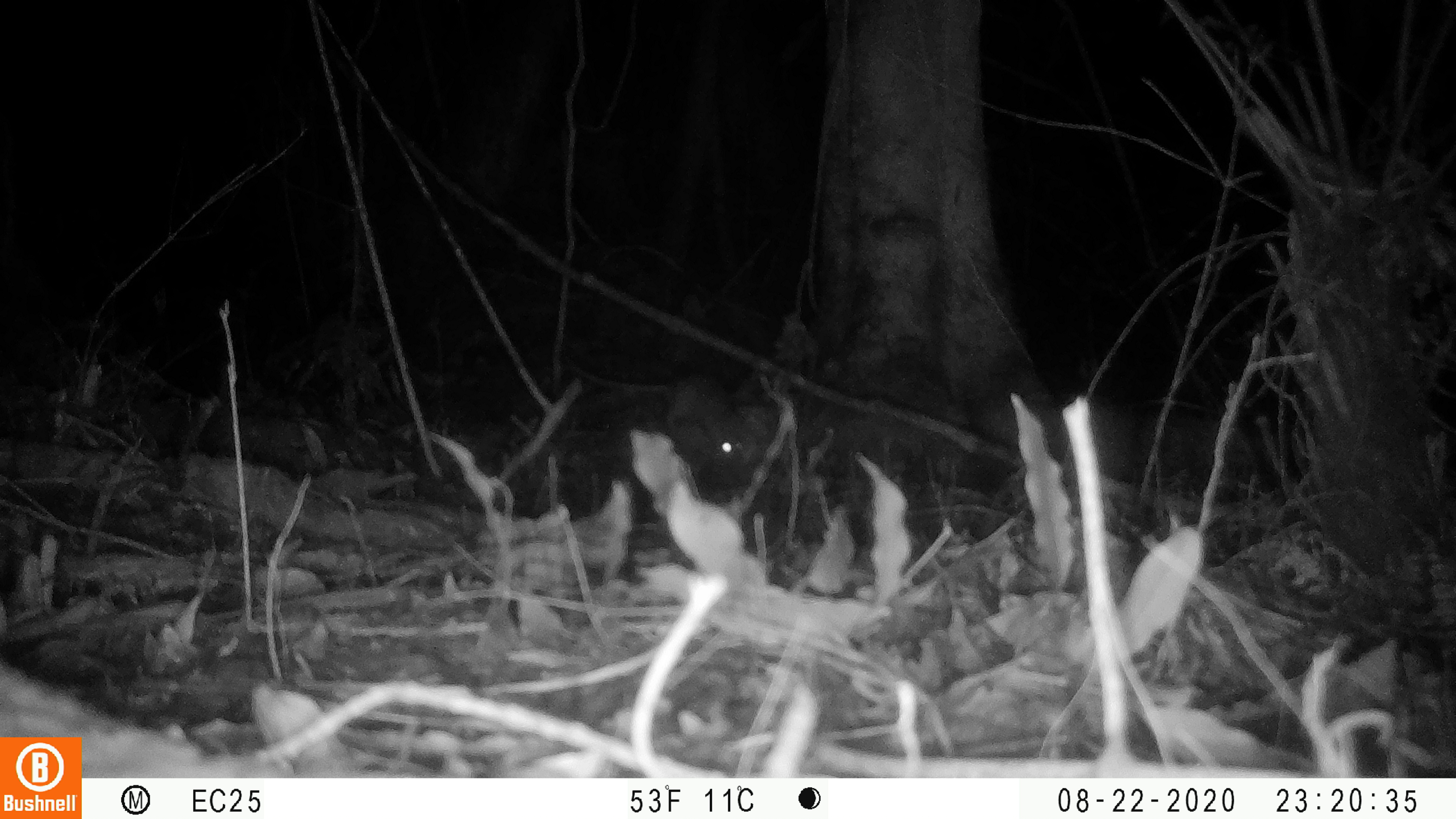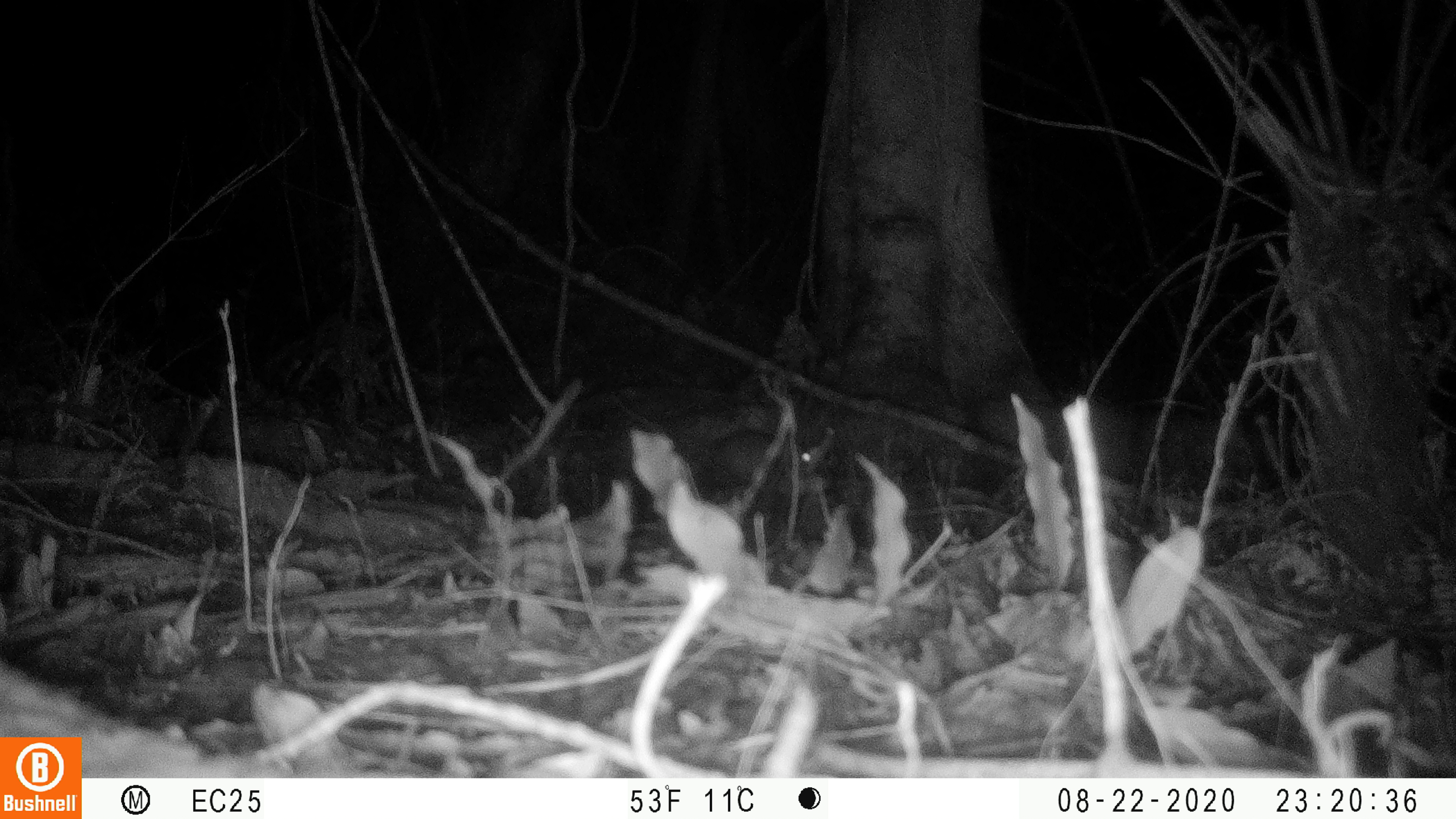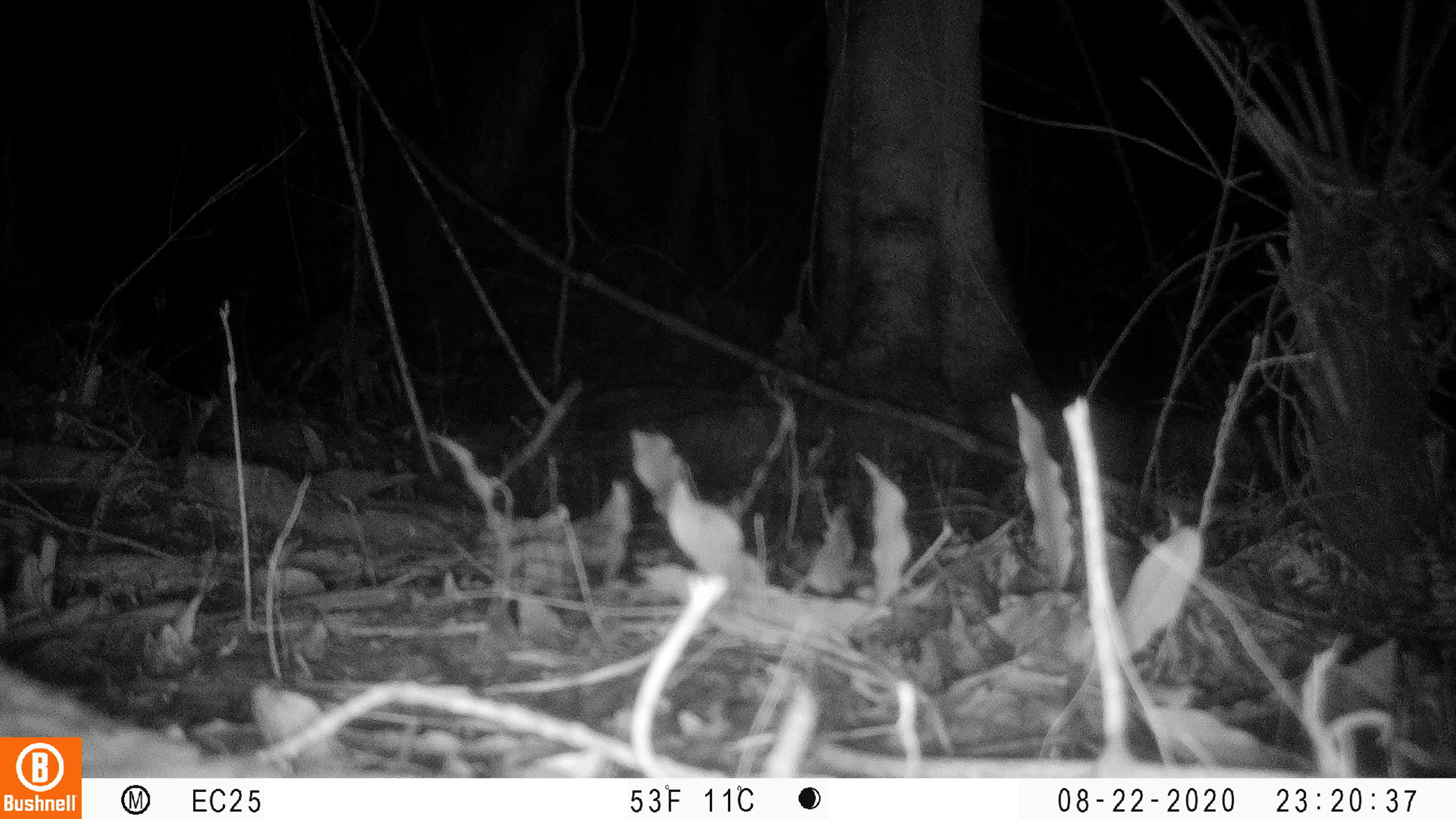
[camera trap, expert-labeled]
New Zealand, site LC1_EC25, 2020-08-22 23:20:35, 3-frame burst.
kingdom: Animalia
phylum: Chordata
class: Mammalia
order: Rodentia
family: Muridae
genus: Rattus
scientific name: Rattus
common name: rat